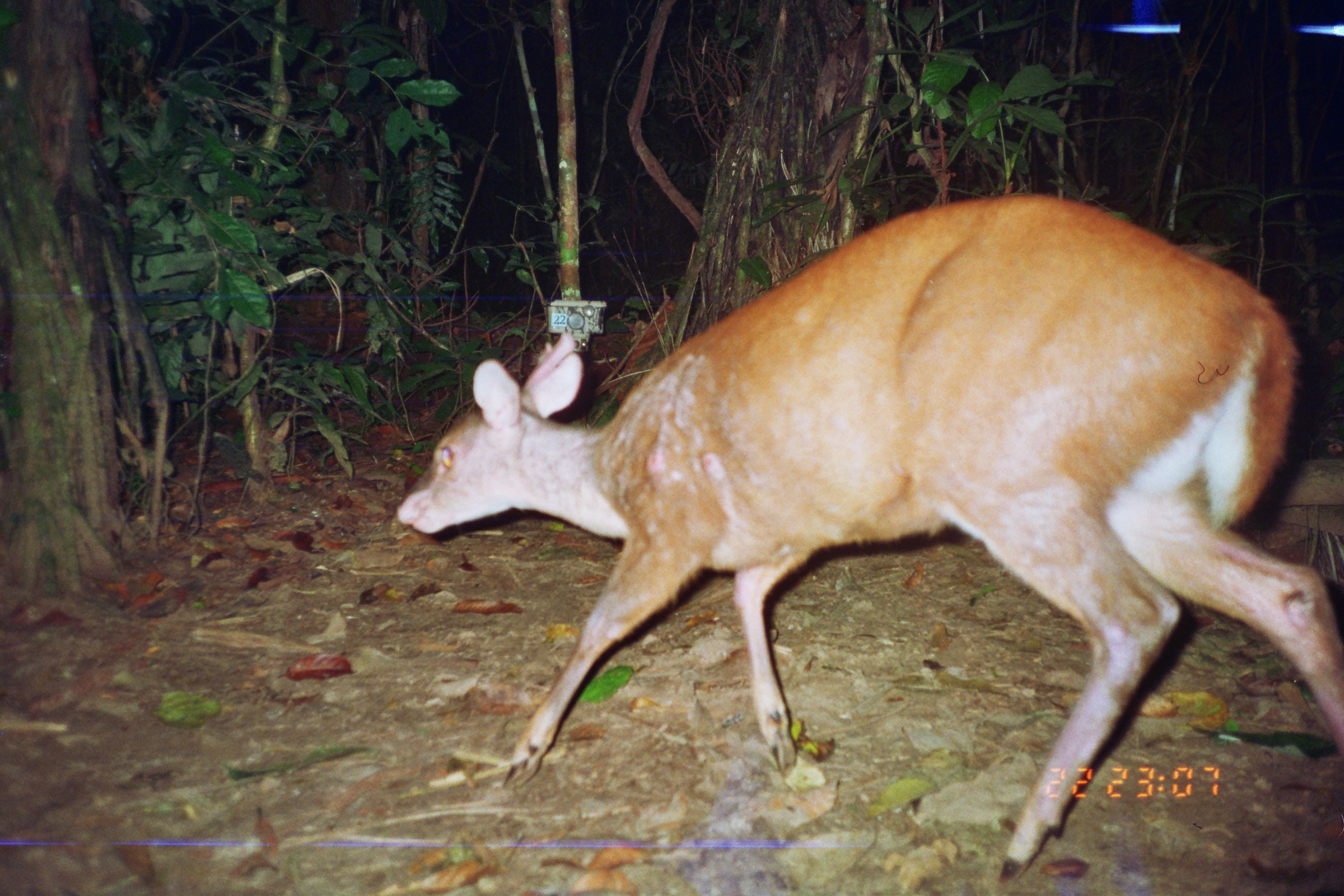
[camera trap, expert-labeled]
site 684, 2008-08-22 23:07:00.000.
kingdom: Animalia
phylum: Chordata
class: Mammalia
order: Artiodactyla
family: Cervidae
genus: Mazama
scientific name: Mazama americana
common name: red brocket